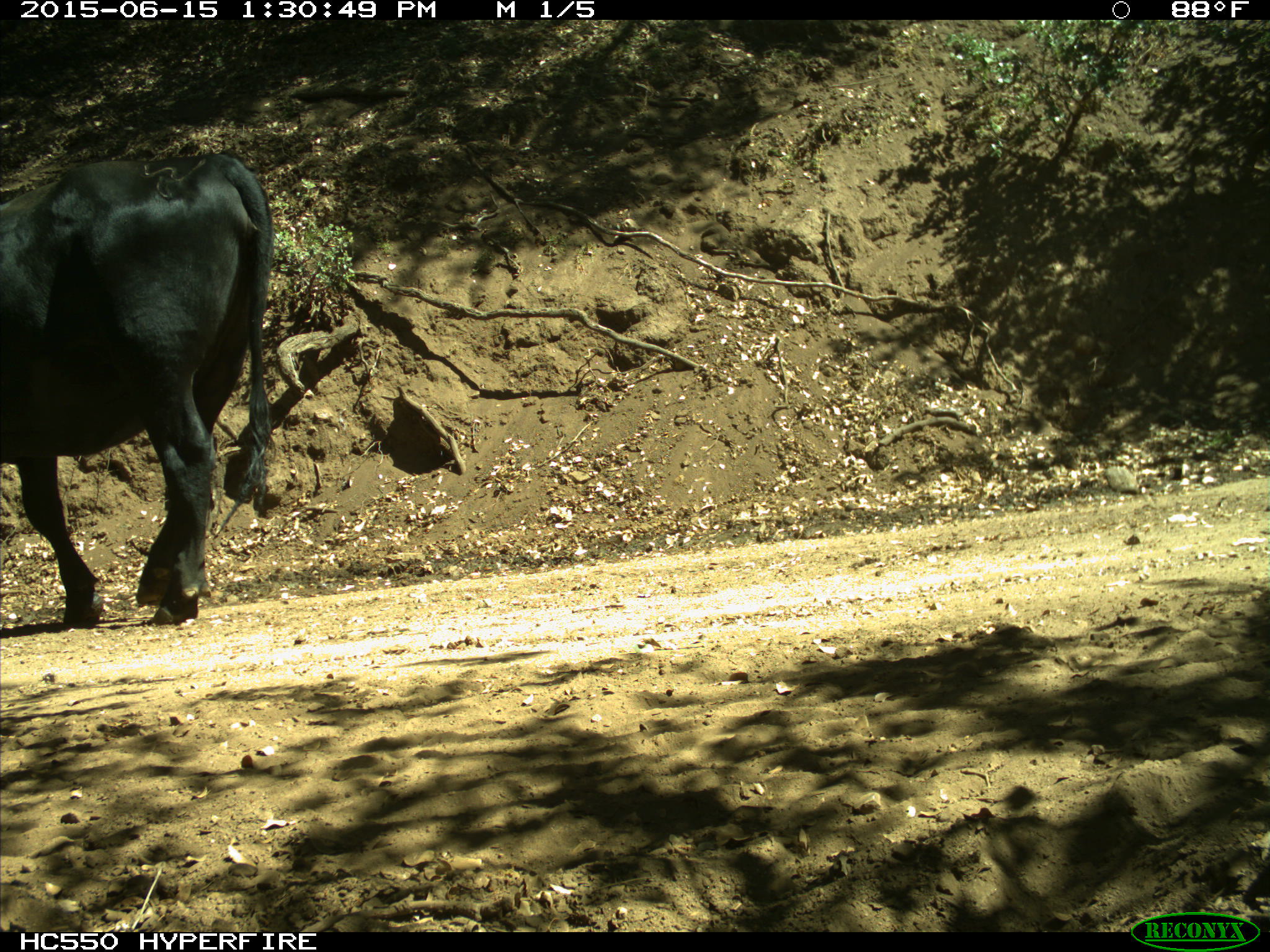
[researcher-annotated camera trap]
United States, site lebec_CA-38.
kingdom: Animalia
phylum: Chordata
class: Mammalia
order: Artiodactyla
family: Bovidae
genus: Bos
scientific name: Bos taurus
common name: domestic cow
Bos taurus (domestic cow).